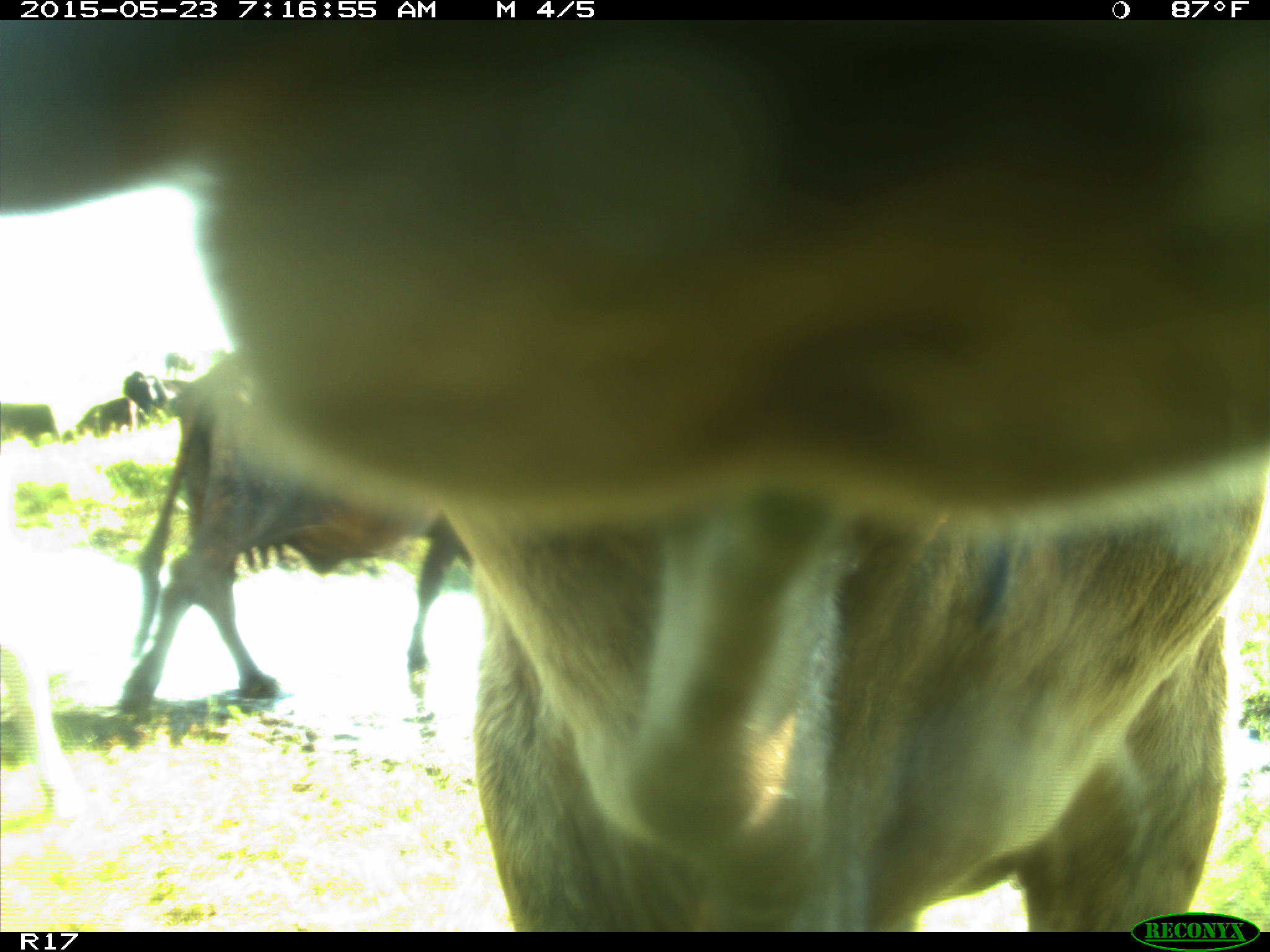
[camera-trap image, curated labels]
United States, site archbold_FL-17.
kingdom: Animalia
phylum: Chordata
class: Mammalia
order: Artiodactyla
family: Bovidae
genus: Bos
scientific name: Bos taurus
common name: domestic cow